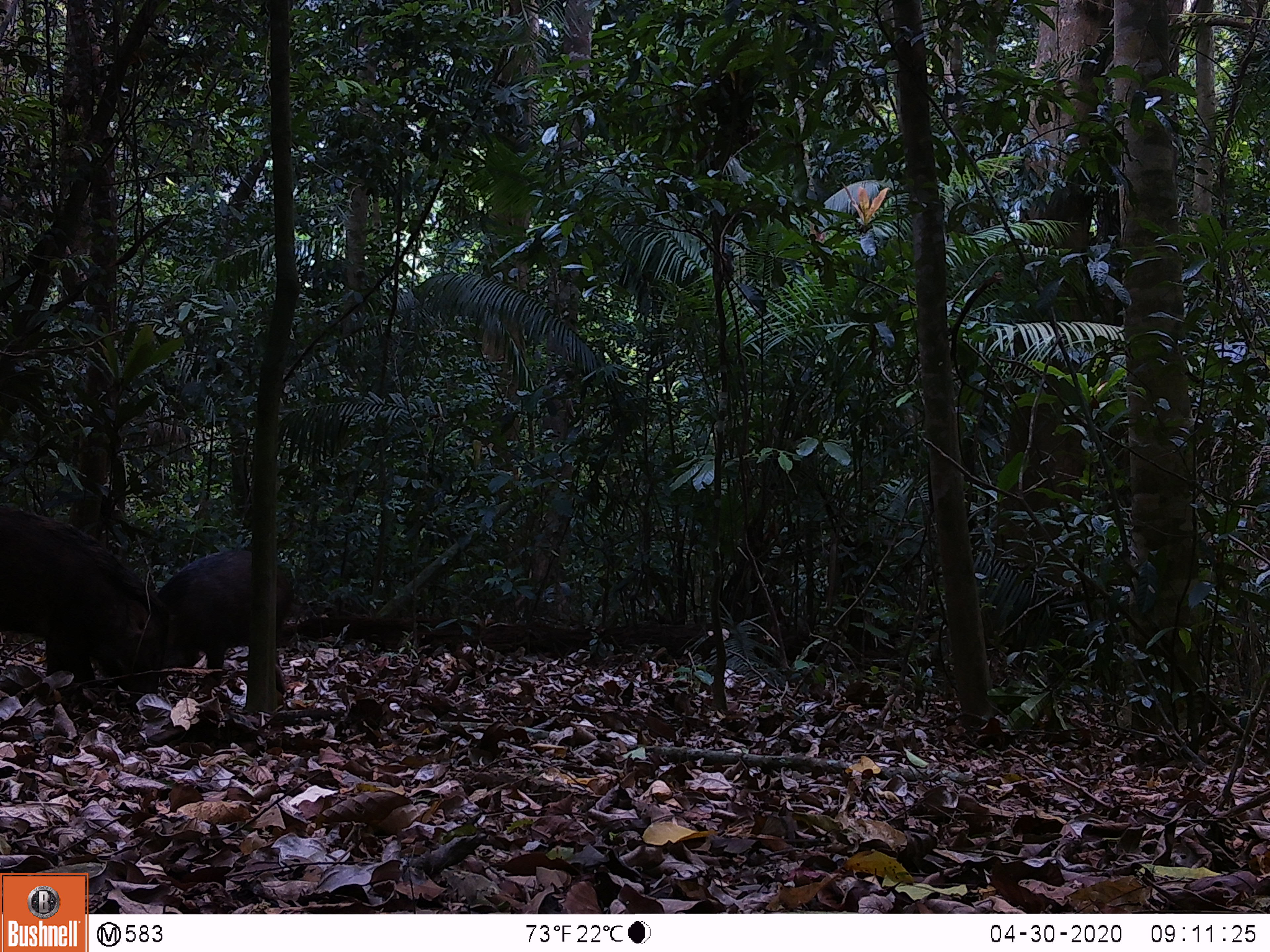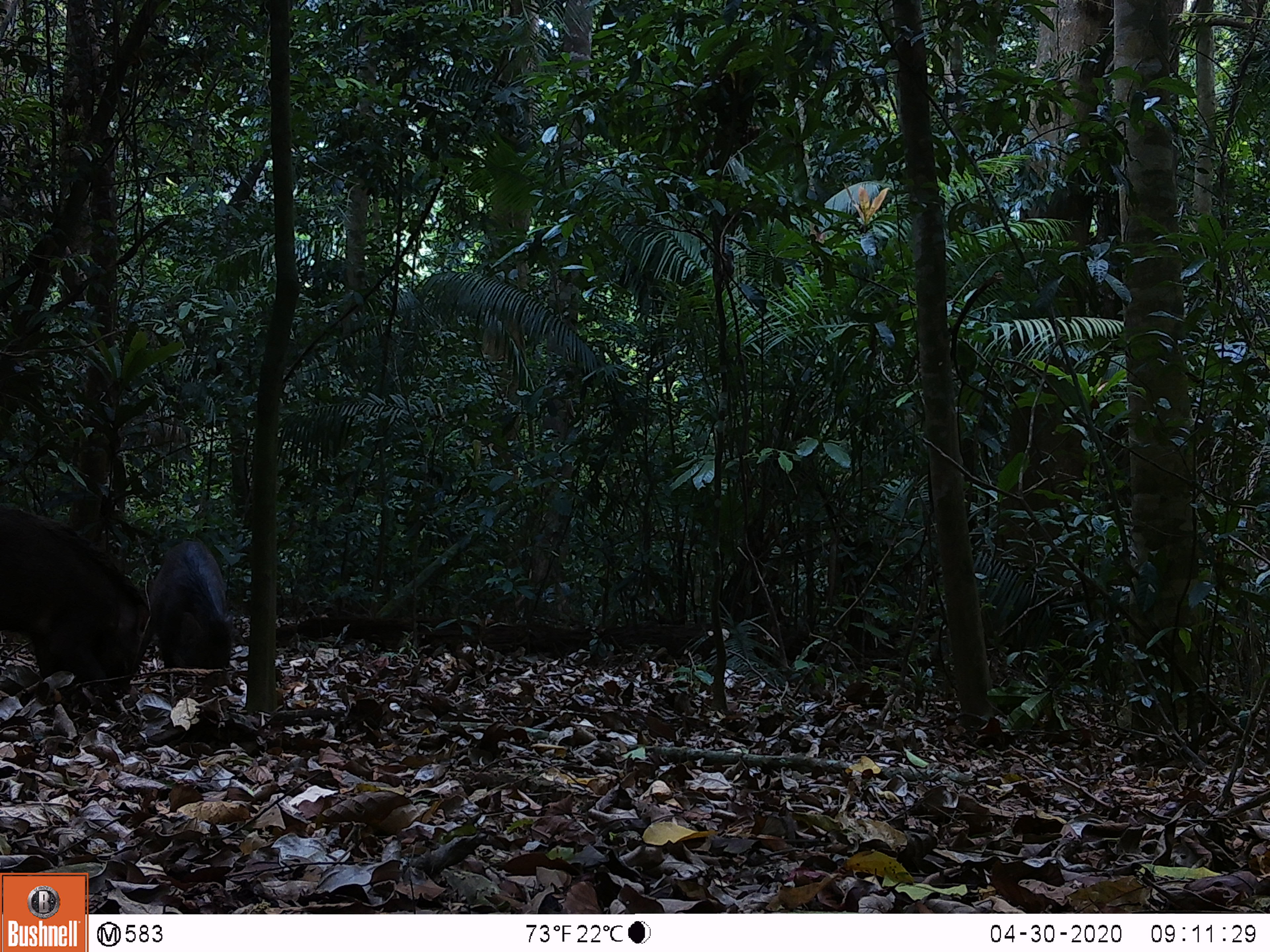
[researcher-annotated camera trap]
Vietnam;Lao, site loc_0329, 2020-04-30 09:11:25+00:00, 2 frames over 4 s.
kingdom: Animalia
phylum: Chordata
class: Mammalia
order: Artiodactyla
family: Suidae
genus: Sus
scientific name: Sus scrofa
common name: eurasian wild pig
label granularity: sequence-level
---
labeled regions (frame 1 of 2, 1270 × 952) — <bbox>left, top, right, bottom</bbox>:
eurasian wild pig: <bbox>0, 506, 175, 715</bbox>; <bbox>153, 549, 296, 699</bbox>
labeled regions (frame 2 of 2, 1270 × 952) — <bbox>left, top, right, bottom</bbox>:
eurasian wild pig: <bbox>0, 506, 156, 715</bbox>; <bbox>147, 539, 233, 688</bbox>